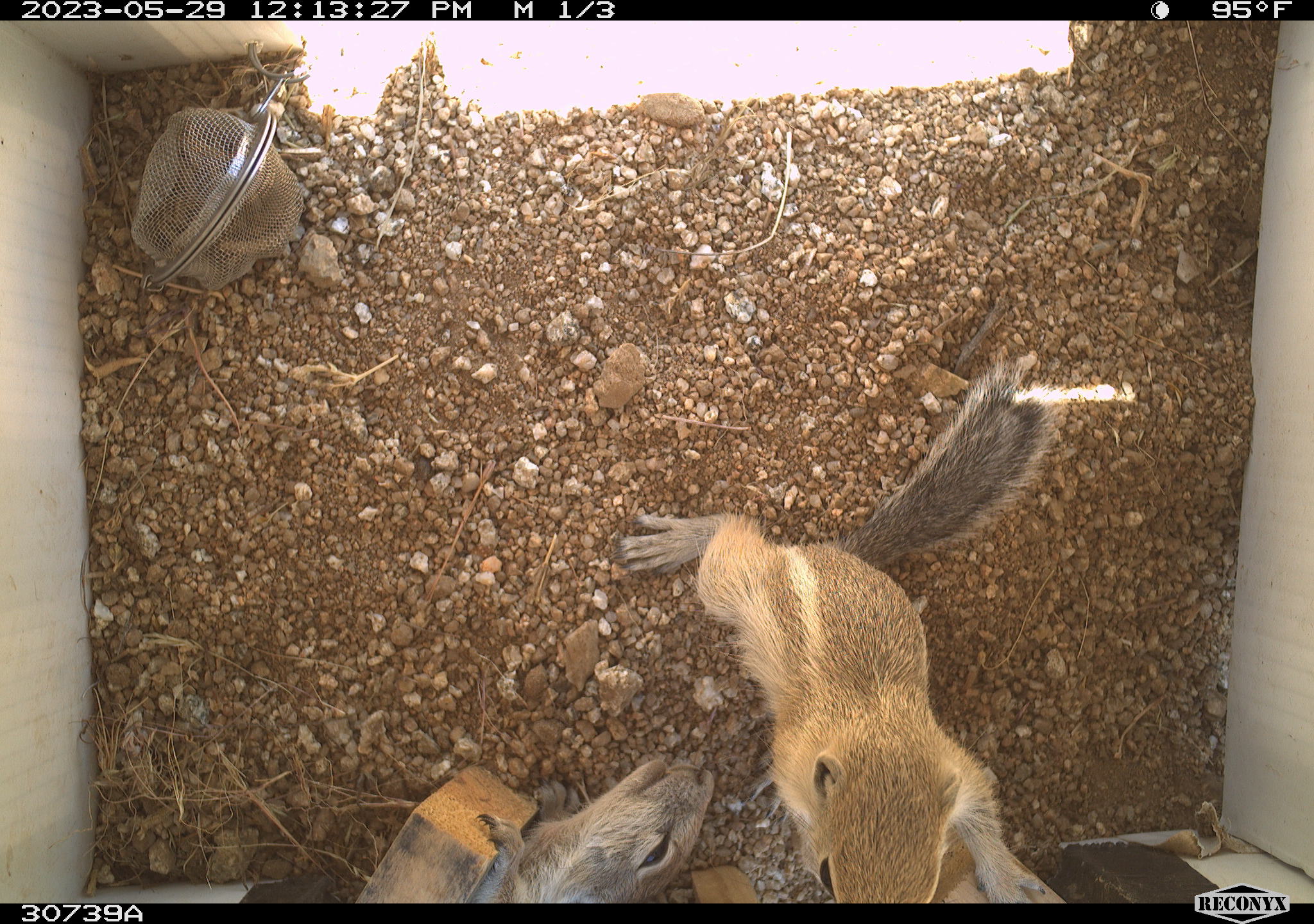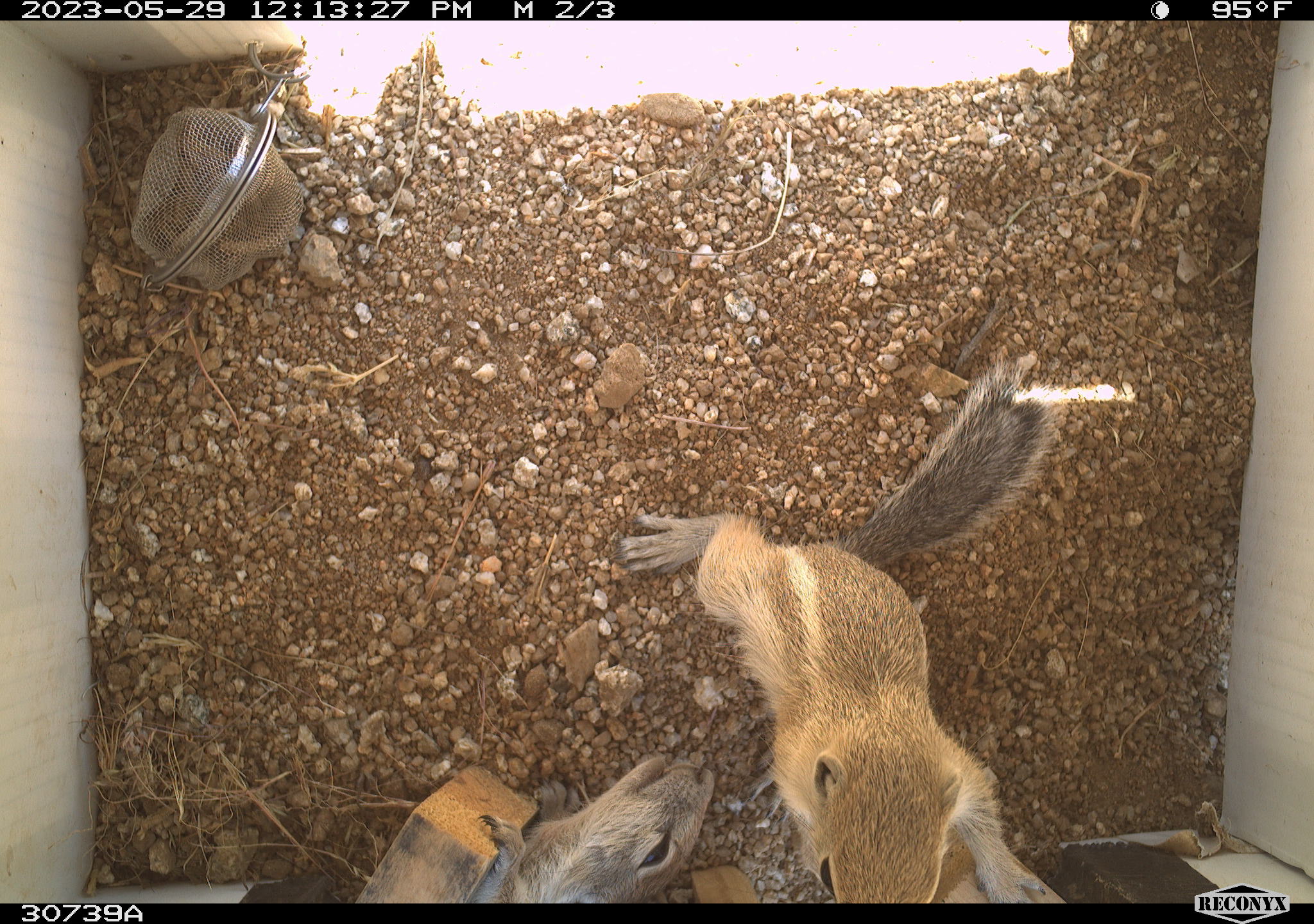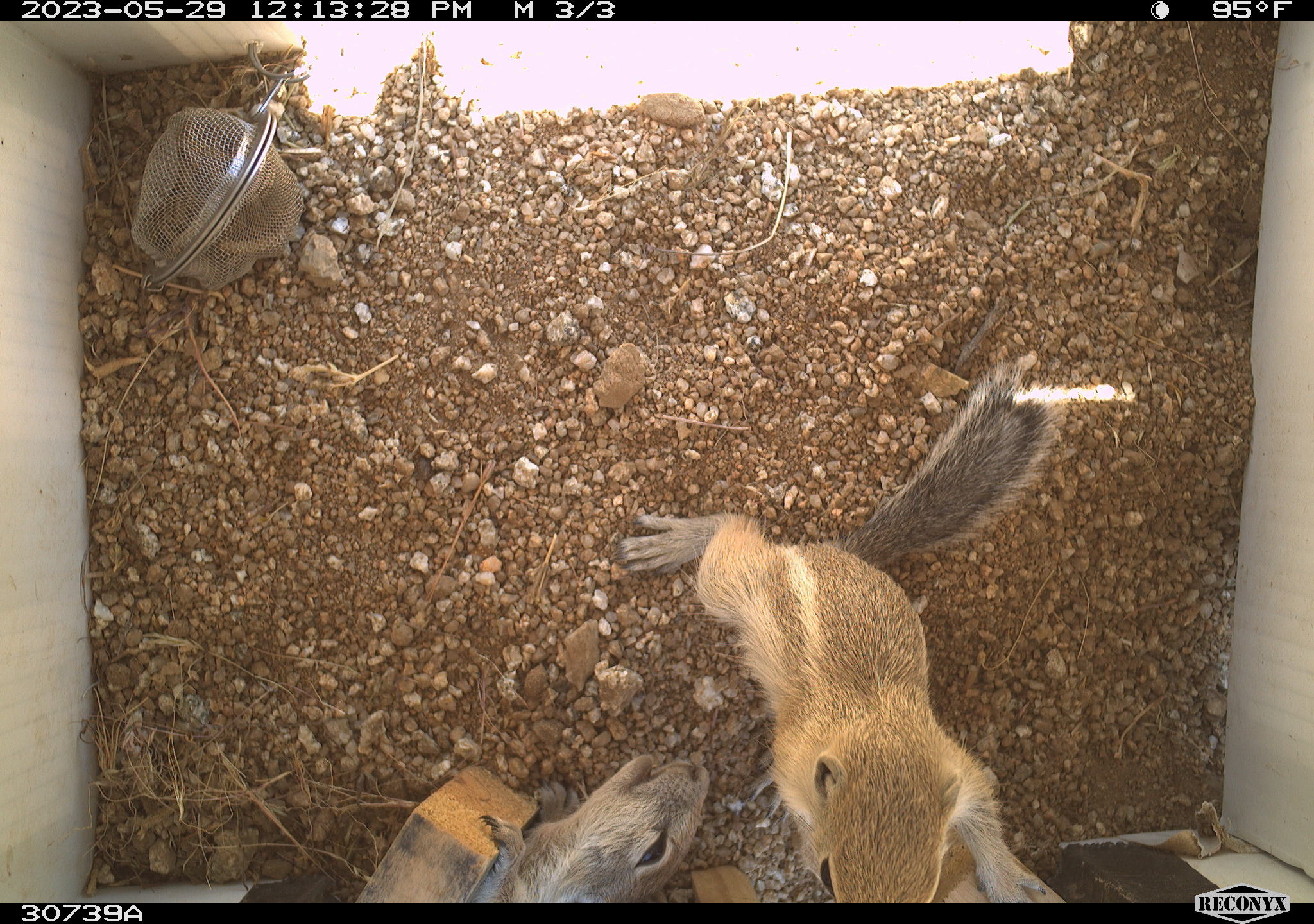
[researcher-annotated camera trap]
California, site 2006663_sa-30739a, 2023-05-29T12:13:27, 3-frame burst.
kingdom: Animalia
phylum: Chordata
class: Mammalia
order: Rodentia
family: Sciuridae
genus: Ammospermophilus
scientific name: Ammospermophilus leucurus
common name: white-tailed antelope squirrel